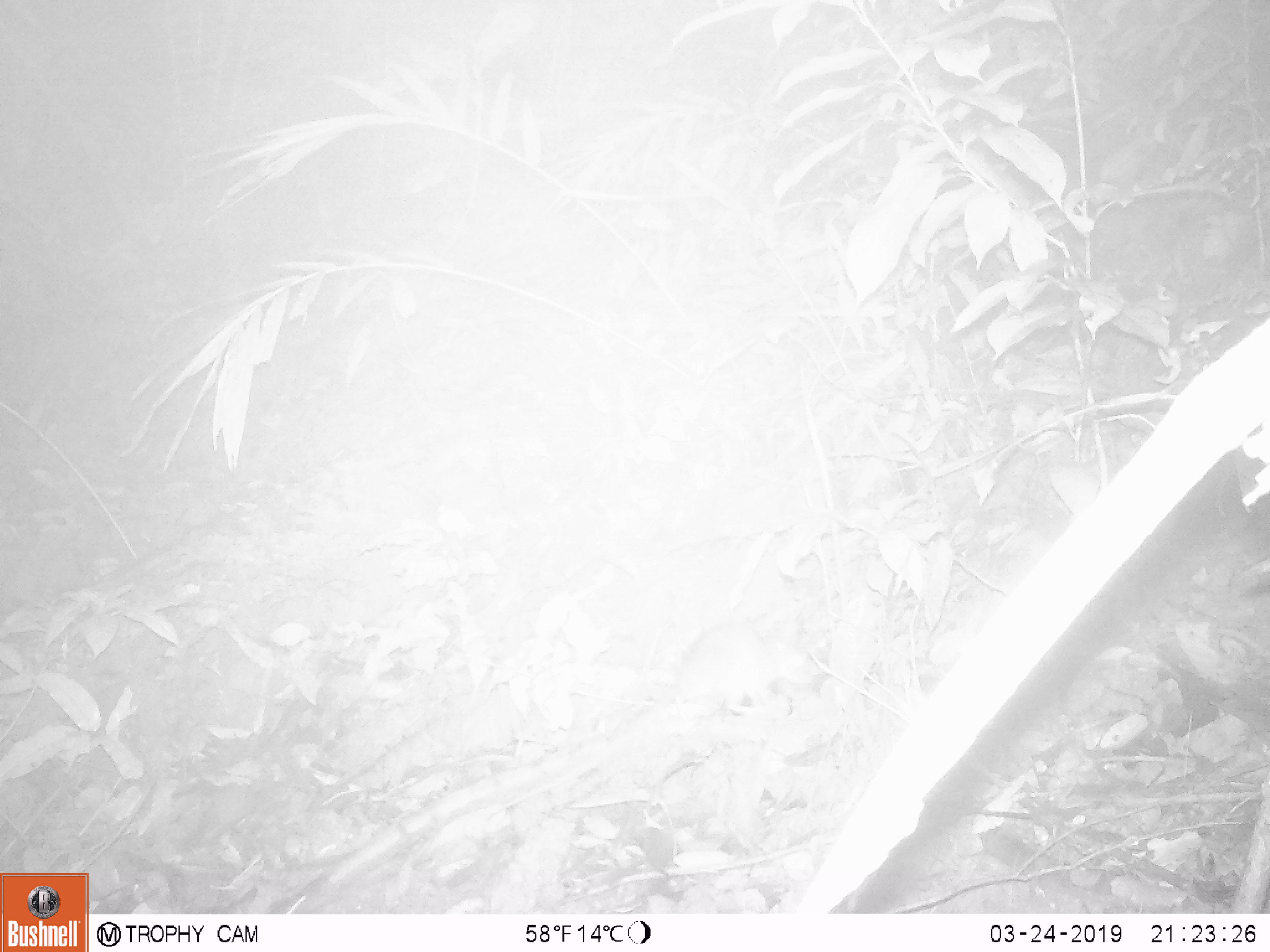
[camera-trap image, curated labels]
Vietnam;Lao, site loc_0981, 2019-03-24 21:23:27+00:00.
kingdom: Animalia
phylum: Chordata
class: Mammalia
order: Rodentia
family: Muridae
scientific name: Muridae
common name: old-world mice and rats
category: unidentified murid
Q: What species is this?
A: Unidentified murid (old-world mice and rats) (Muridae).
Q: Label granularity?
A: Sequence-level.